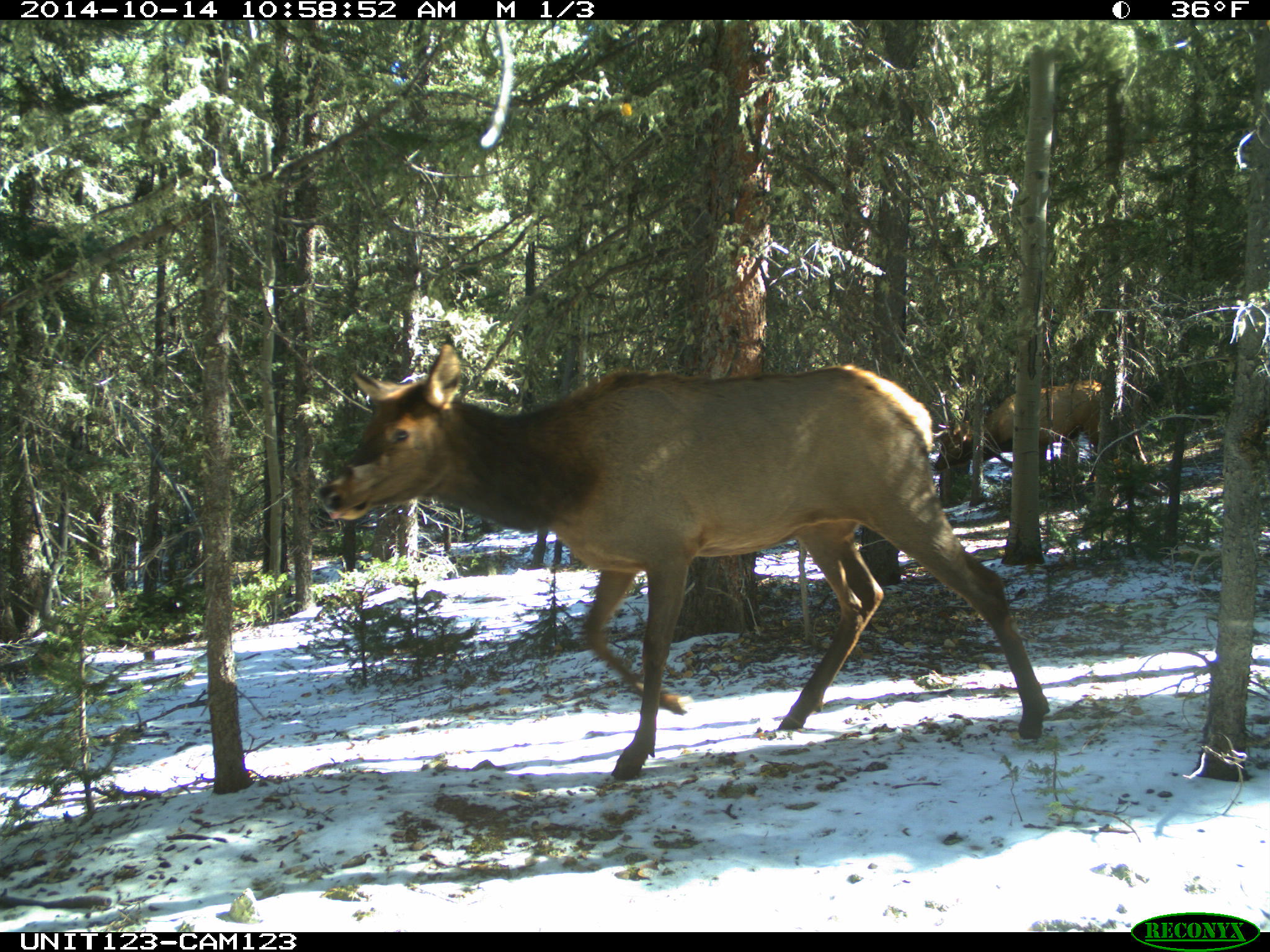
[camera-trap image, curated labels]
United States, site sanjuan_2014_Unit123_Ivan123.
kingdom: Animalia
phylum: Chordata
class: Mammalia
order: Artiodactyla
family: Cervidae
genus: Cervus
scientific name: Cervus elaphus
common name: red deer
Cervus elaphus (red deer).